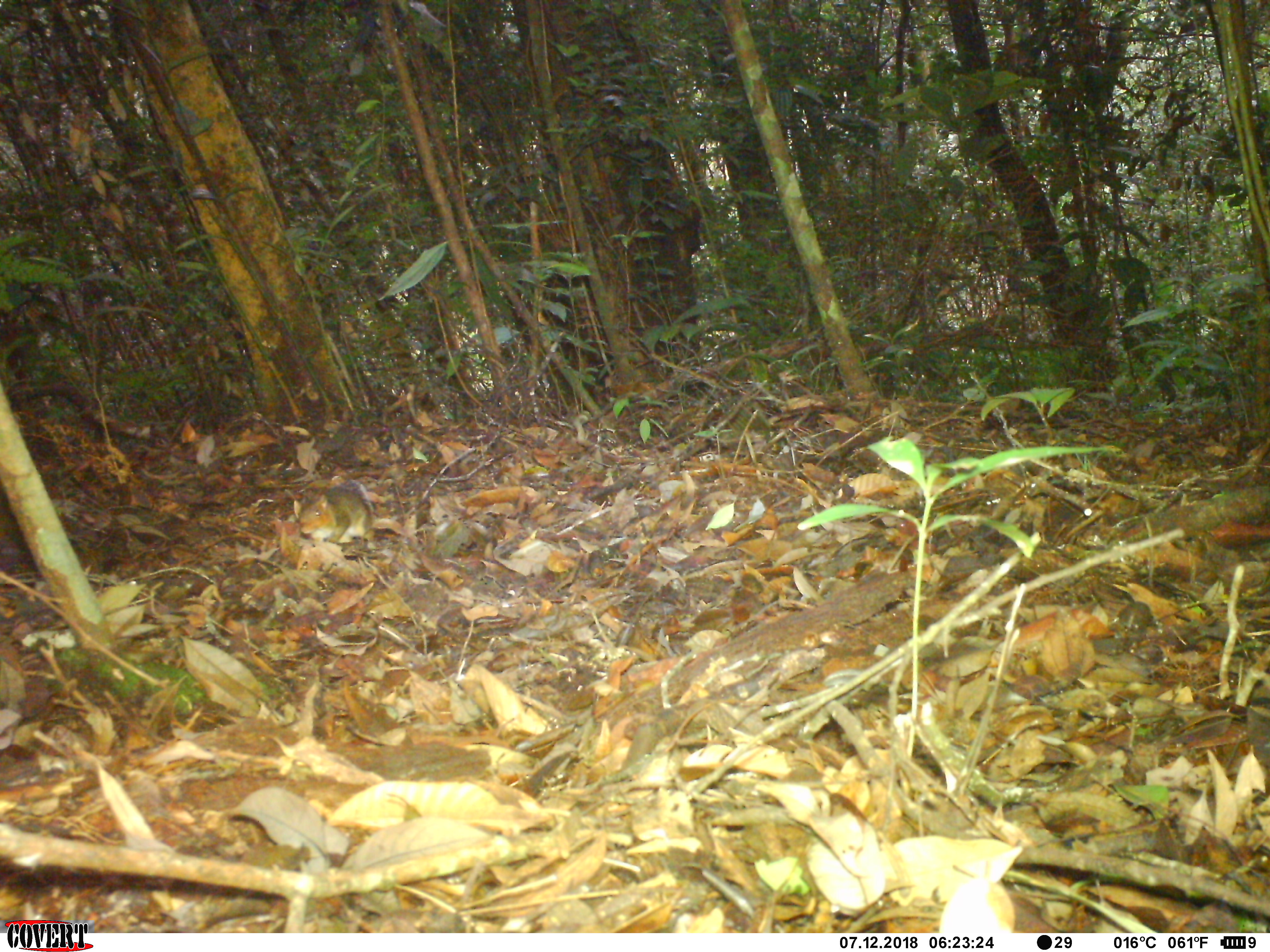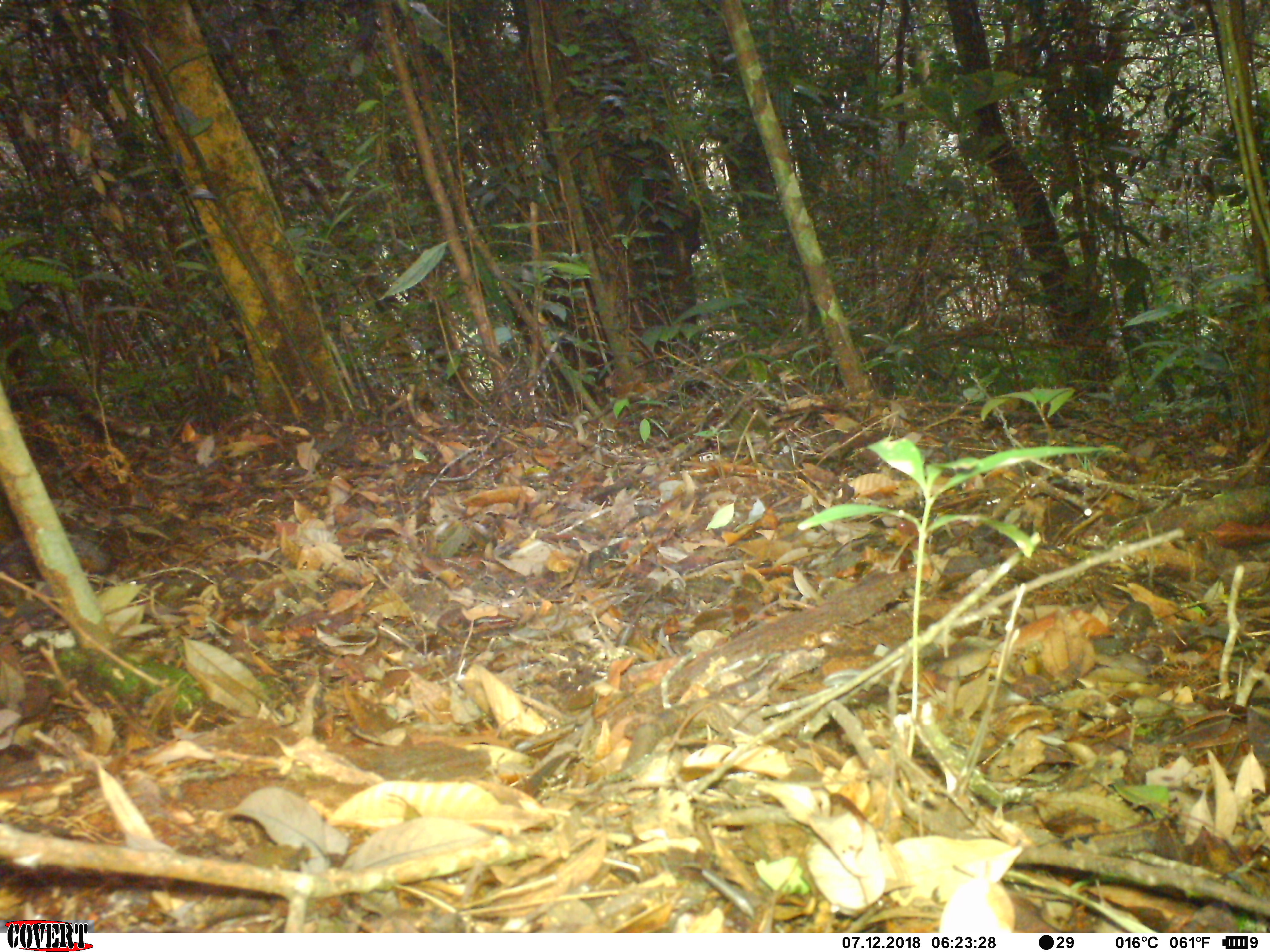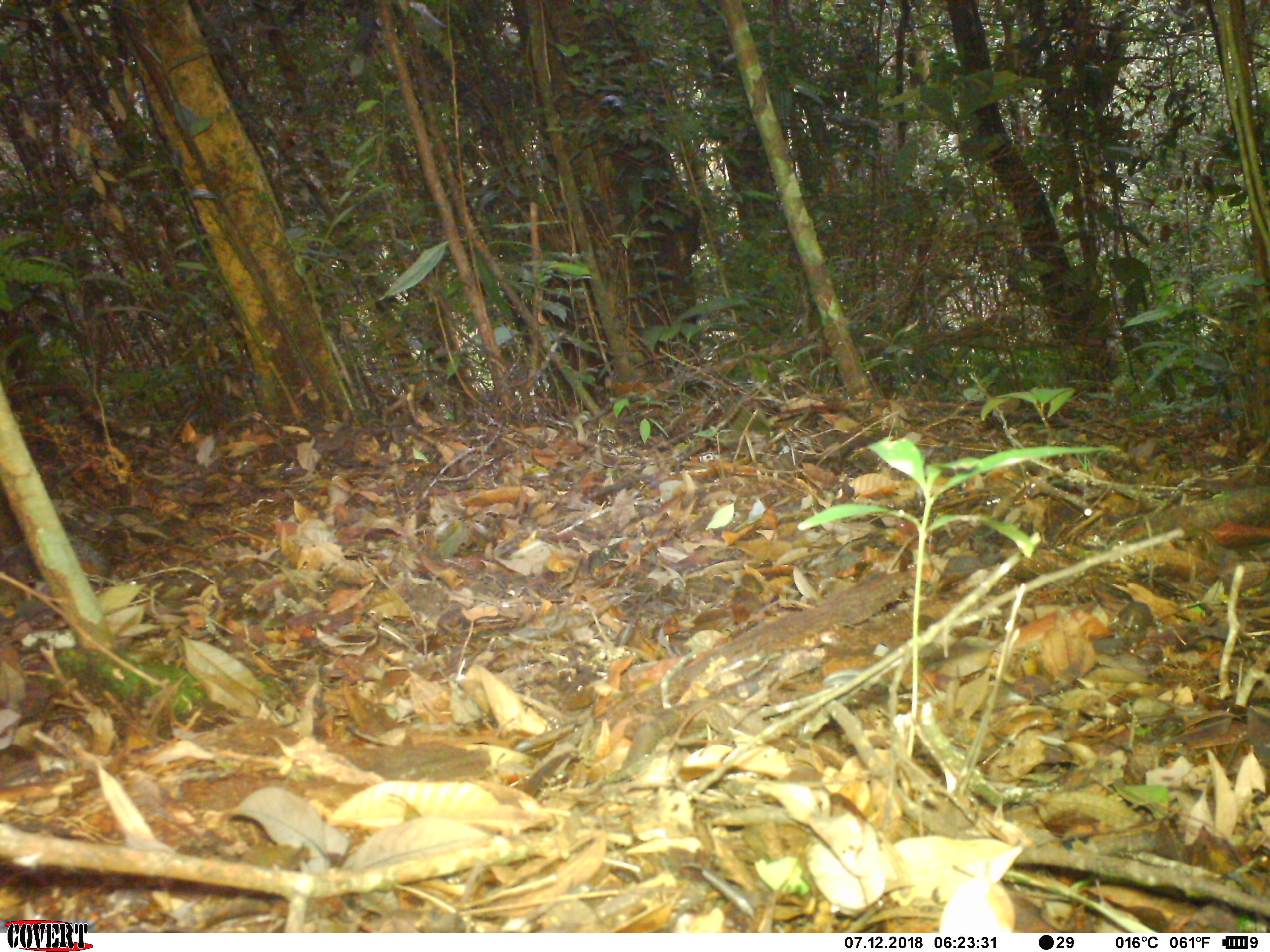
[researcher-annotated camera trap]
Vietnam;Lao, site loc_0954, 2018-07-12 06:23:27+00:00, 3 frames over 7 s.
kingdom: Animalia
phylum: Chordata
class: Mammalia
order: Rodentia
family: Sciuridae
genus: Dremomys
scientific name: Dremomys rufigenis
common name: red-cheeked squirrel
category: red cheeked squirrel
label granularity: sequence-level